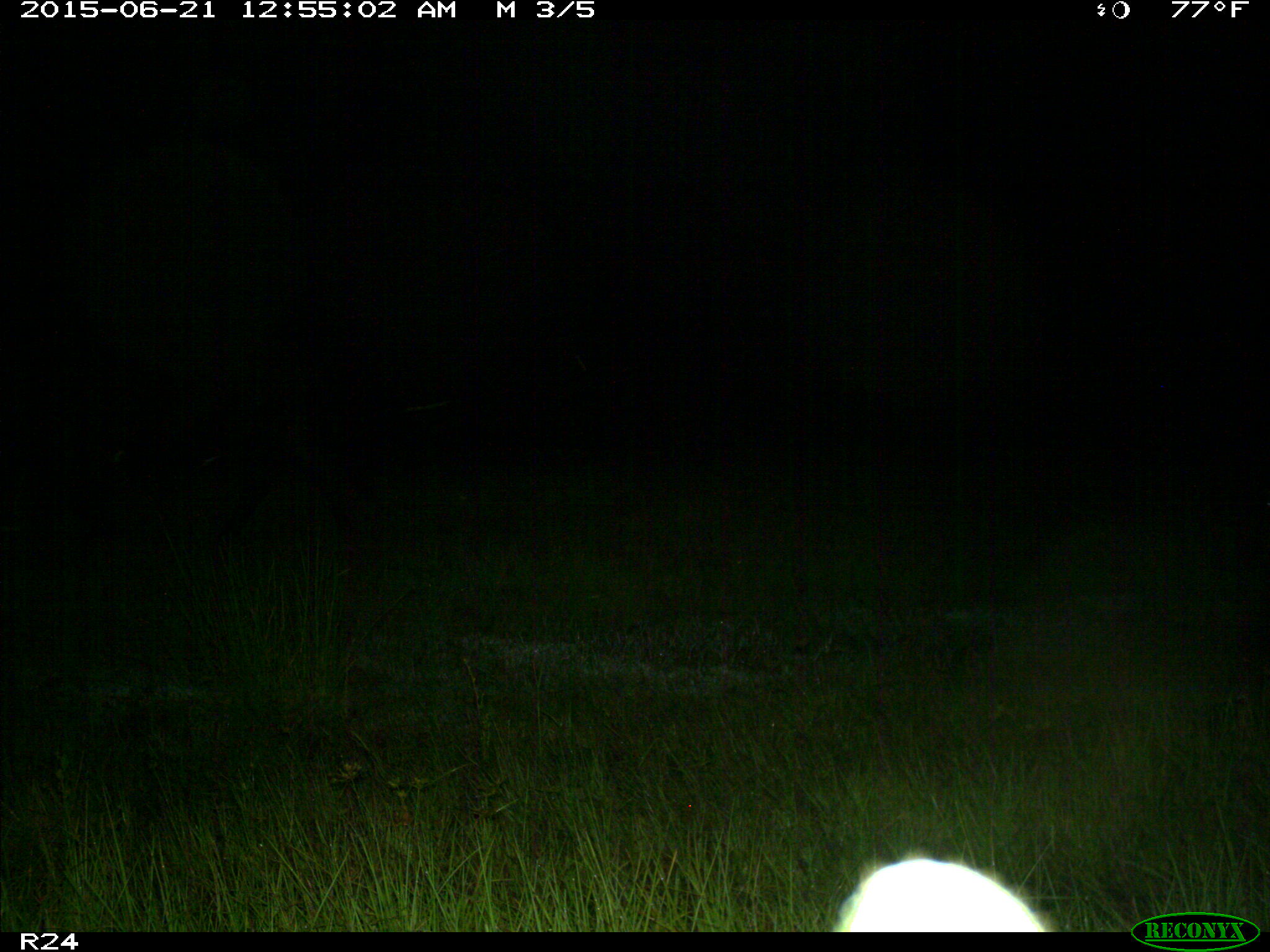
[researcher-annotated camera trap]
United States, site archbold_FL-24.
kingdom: Animalia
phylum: Chordata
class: Mammalia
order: Artiodactyla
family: Bovidae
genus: Bos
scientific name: Bos taurus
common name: domestic cow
Bos taurus (domestic cow).